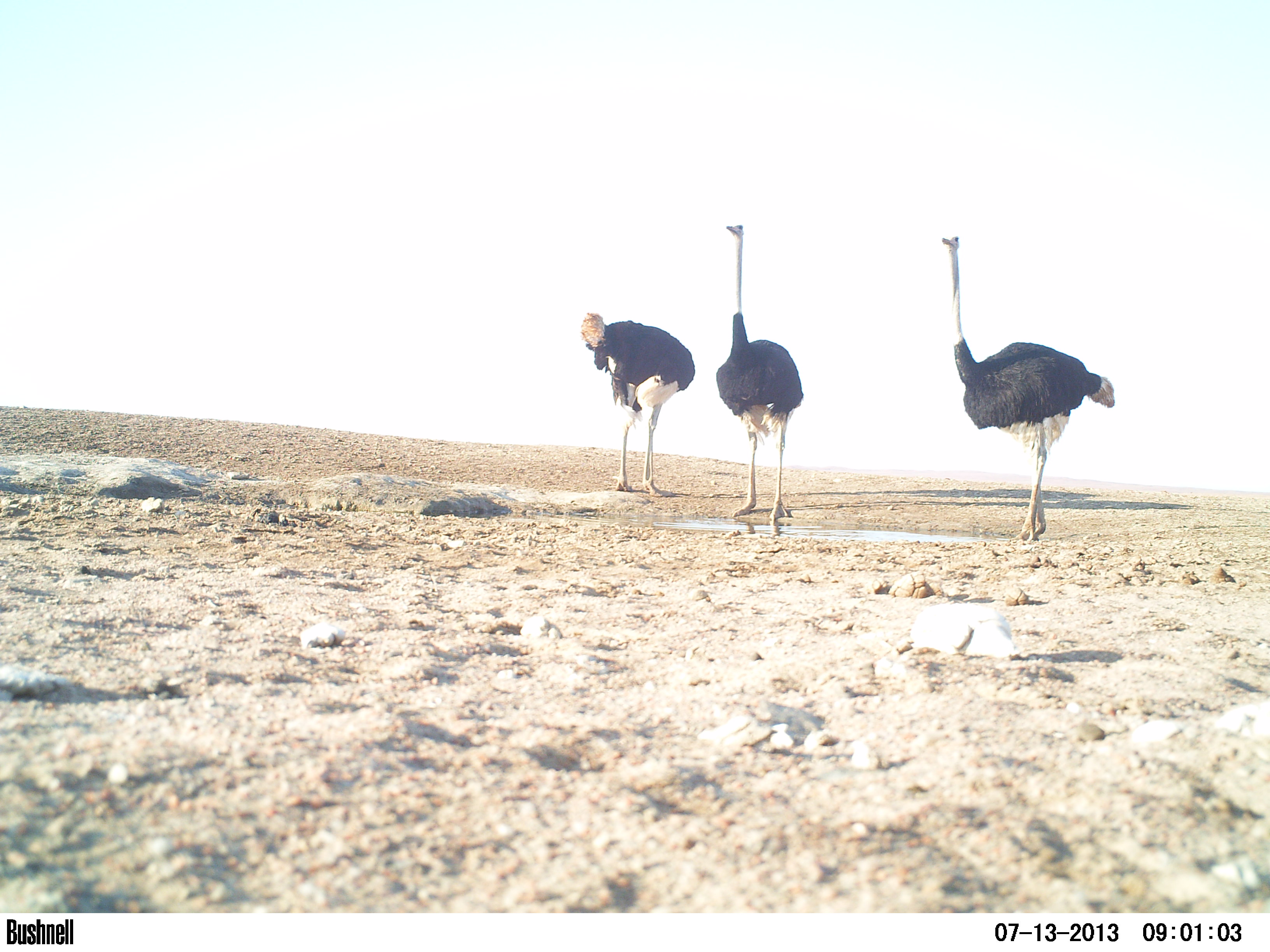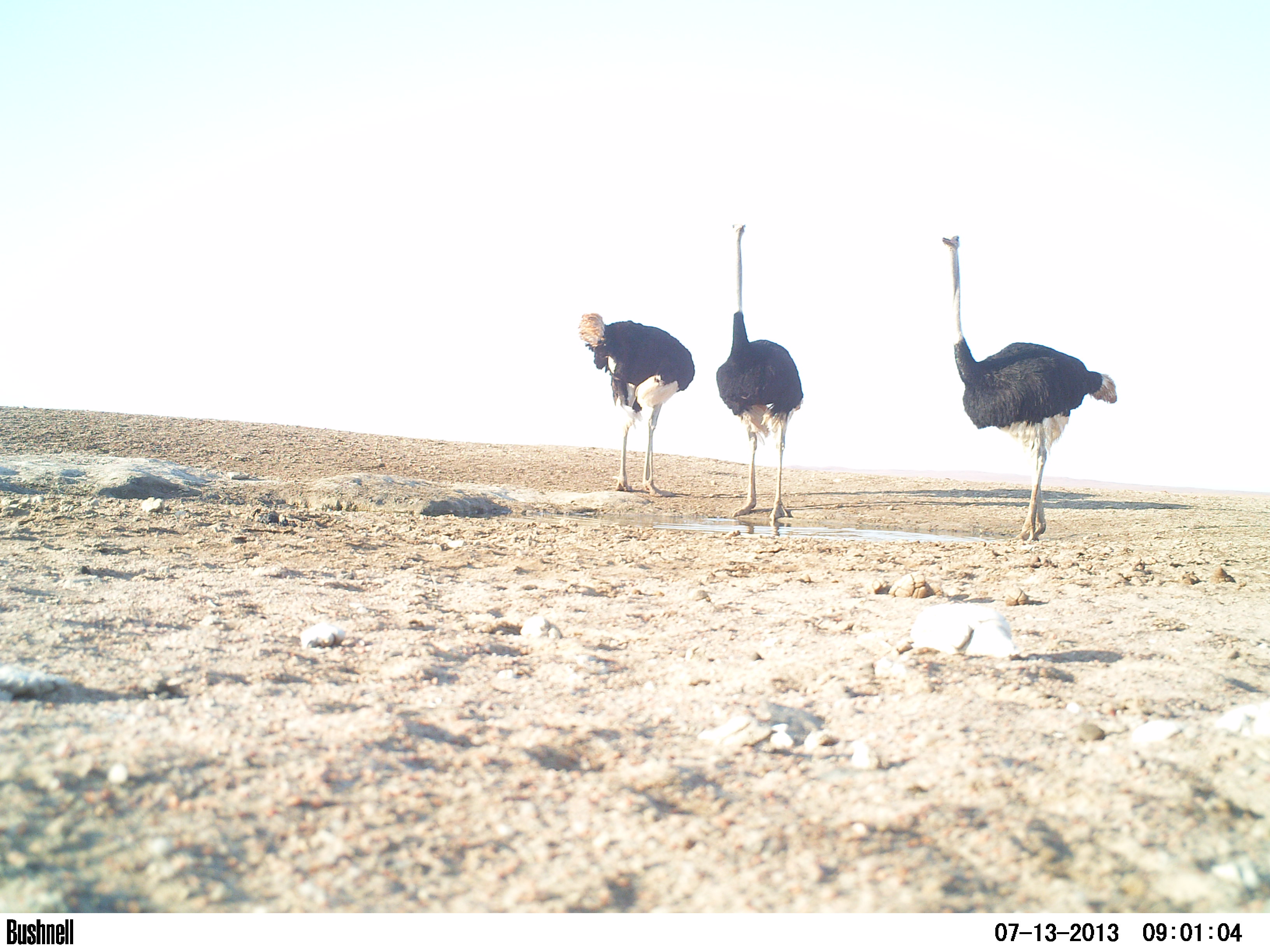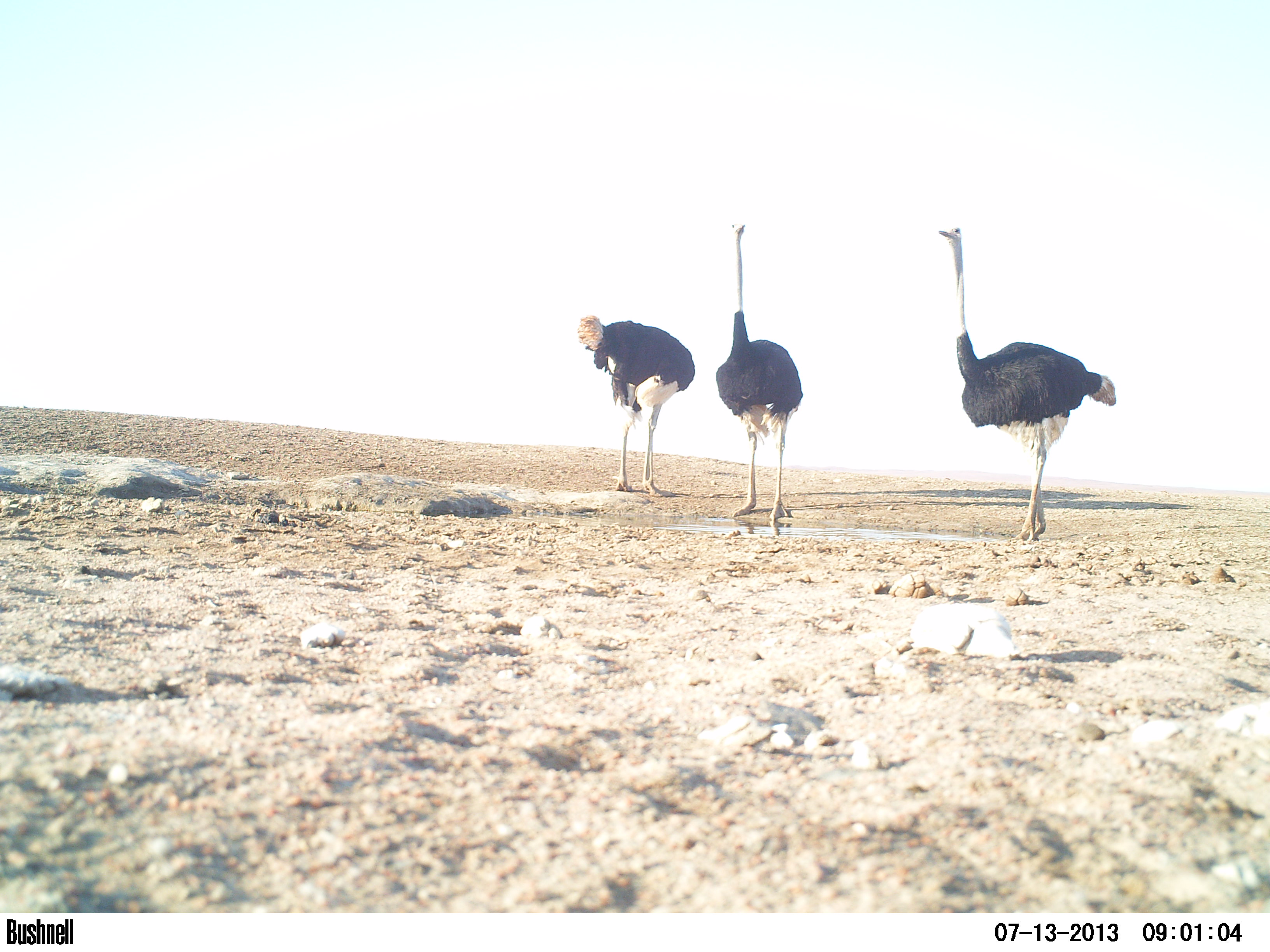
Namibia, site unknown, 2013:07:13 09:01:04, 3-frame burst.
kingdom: Animalia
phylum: Chordata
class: Aves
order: Struthioniformes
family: Struthionidae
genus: Struthio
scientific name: Struthio camelus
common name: common ostrich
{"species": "Struthio camelus (common ostrich)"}